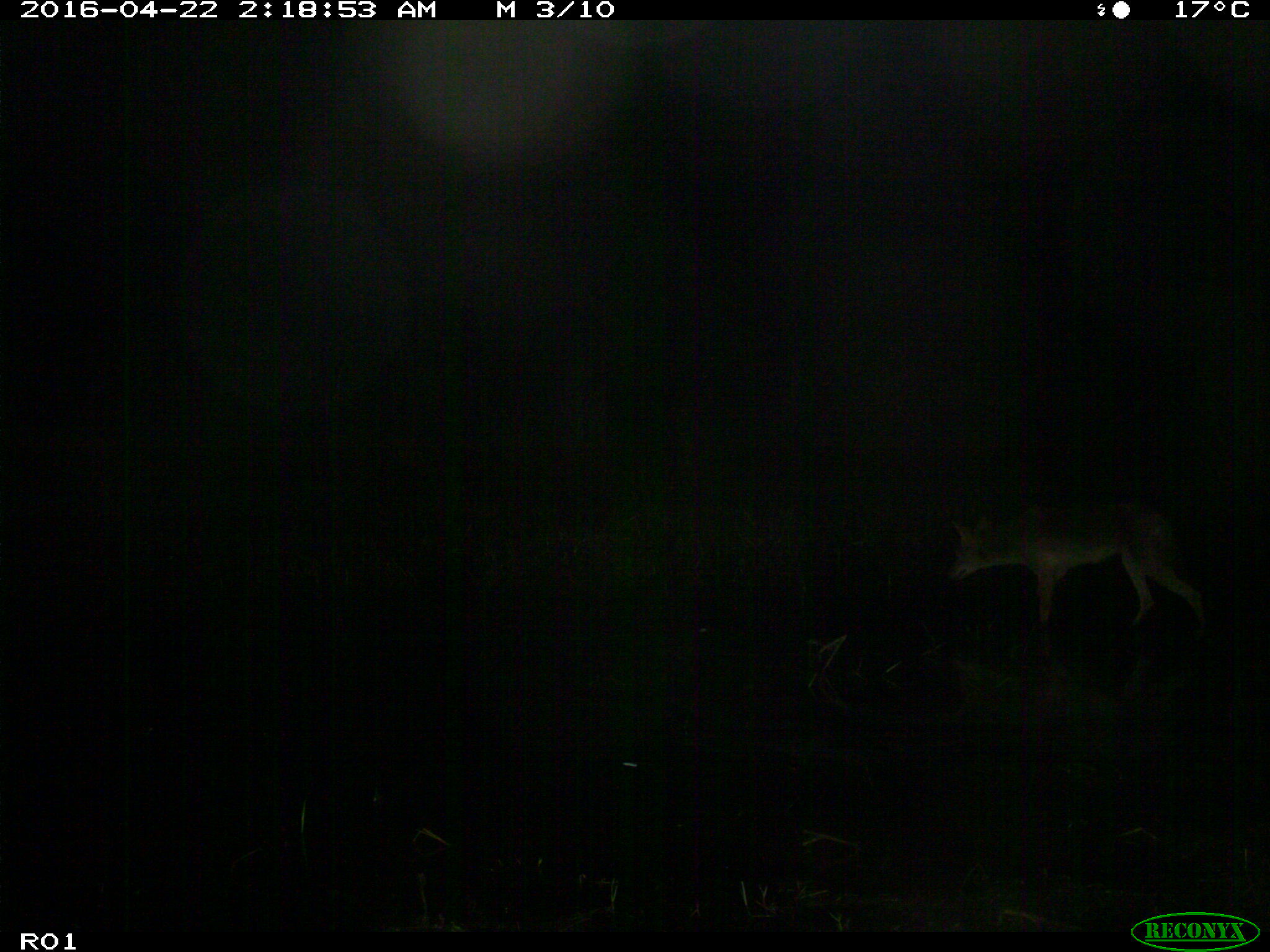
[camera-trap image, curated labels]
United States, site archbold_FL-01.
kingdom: Animalia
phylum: Chordata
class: Mammalia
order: Carnivora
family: Canidae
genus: Canis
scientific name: Canis latrans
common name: coyote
Canis latrans (coyote).